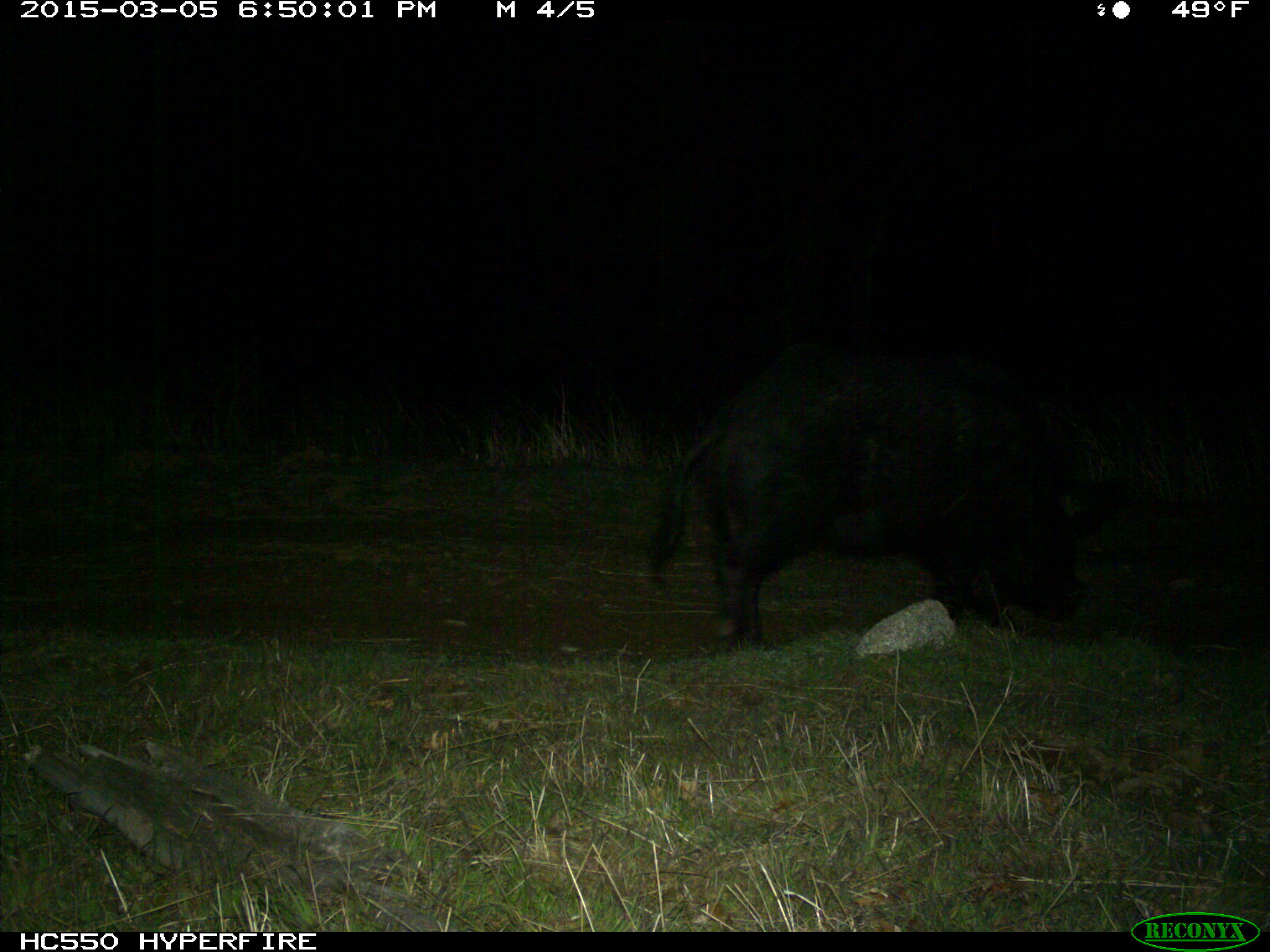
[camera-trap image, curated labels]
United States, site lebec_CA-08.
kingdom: Animalia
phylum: Chordata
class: Mammalia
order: Artiodactyla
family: Suidae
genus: Sus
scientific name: Sus scrofa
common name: wild boar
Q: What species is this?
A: Sus scrofa (wild boar).